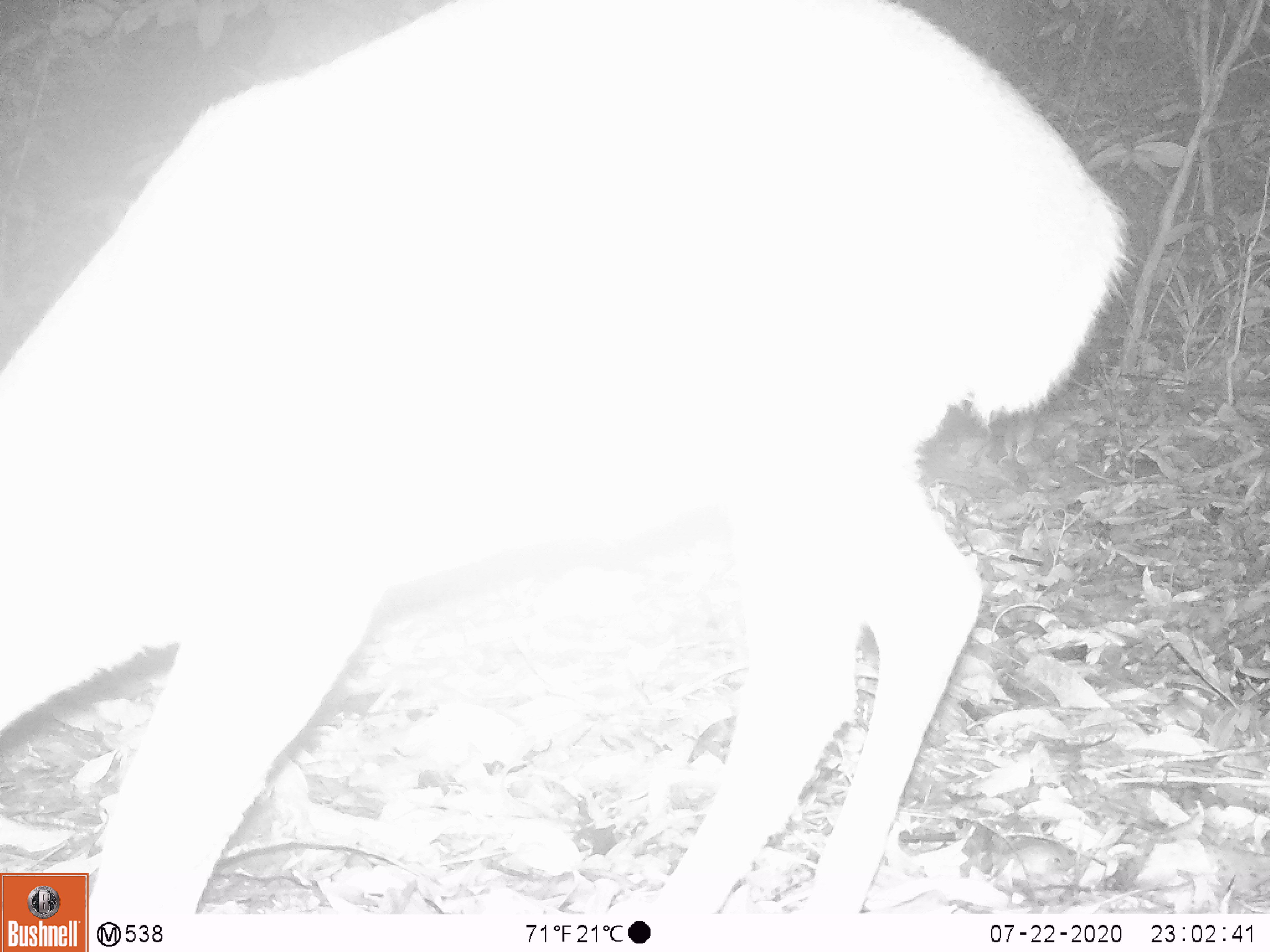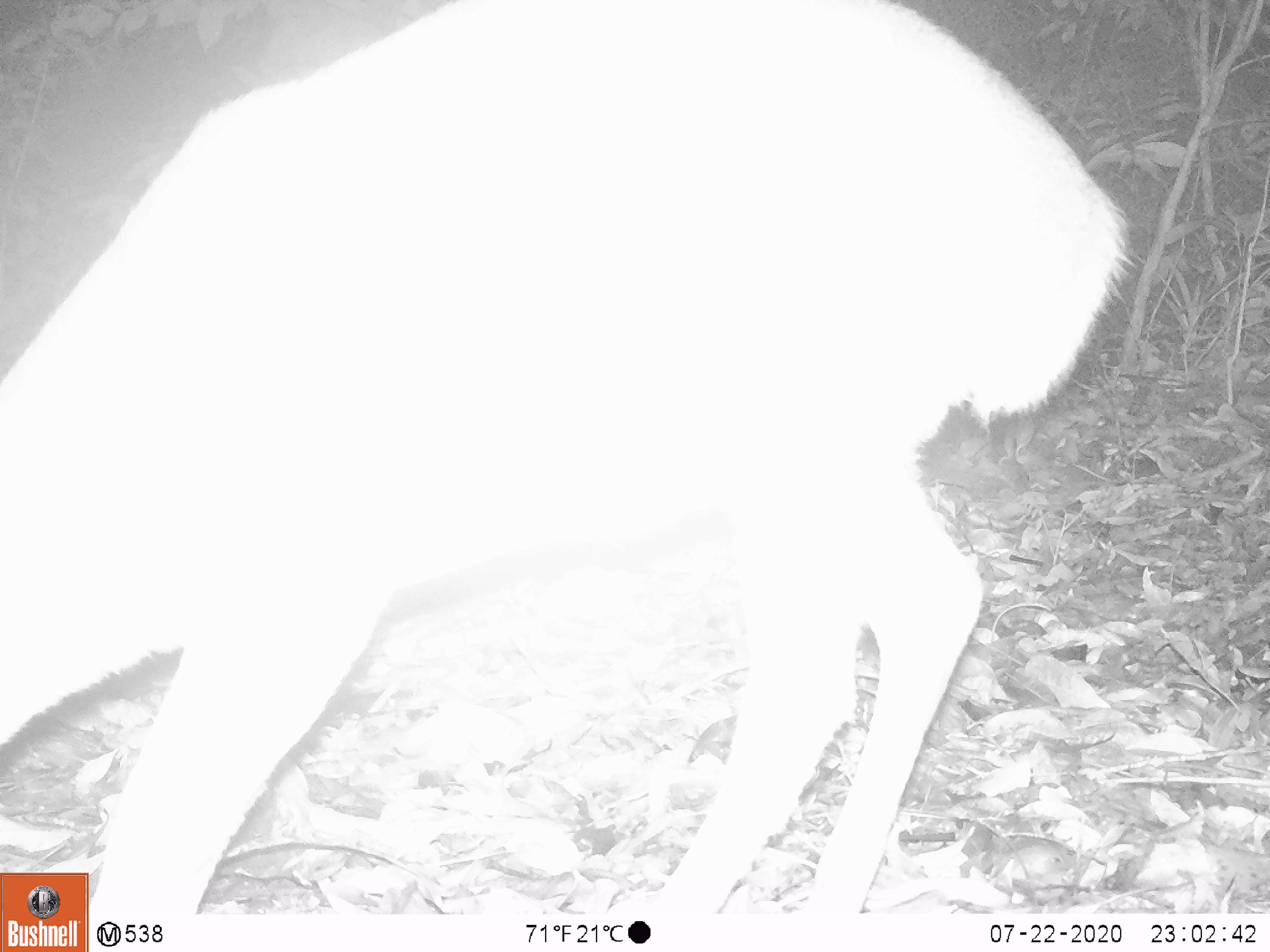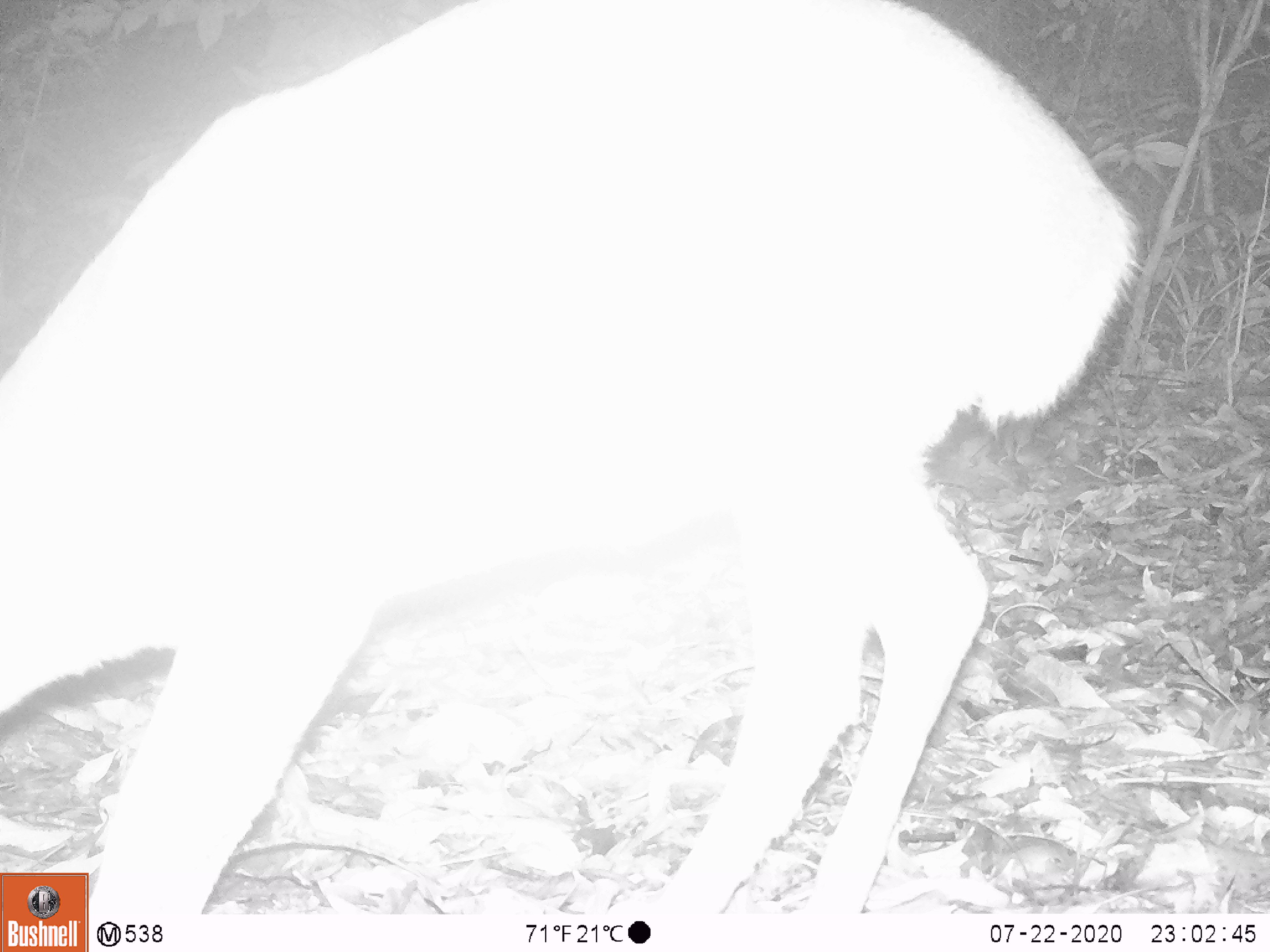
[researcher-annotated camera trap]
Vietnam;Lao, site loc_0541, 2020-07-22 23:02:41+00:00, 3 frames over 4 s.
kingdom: Animalia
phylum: Chordata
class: Mammalia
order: Artiodactyla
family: Cervidae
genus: Muntiacus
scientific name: Muntiacus vuquangensis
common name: large-antlered muntjac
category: large antlered muntjac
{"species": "large antlered muntjac (large-antlered muntjac) (Muntiacus vuquangensis)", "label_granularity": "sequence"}